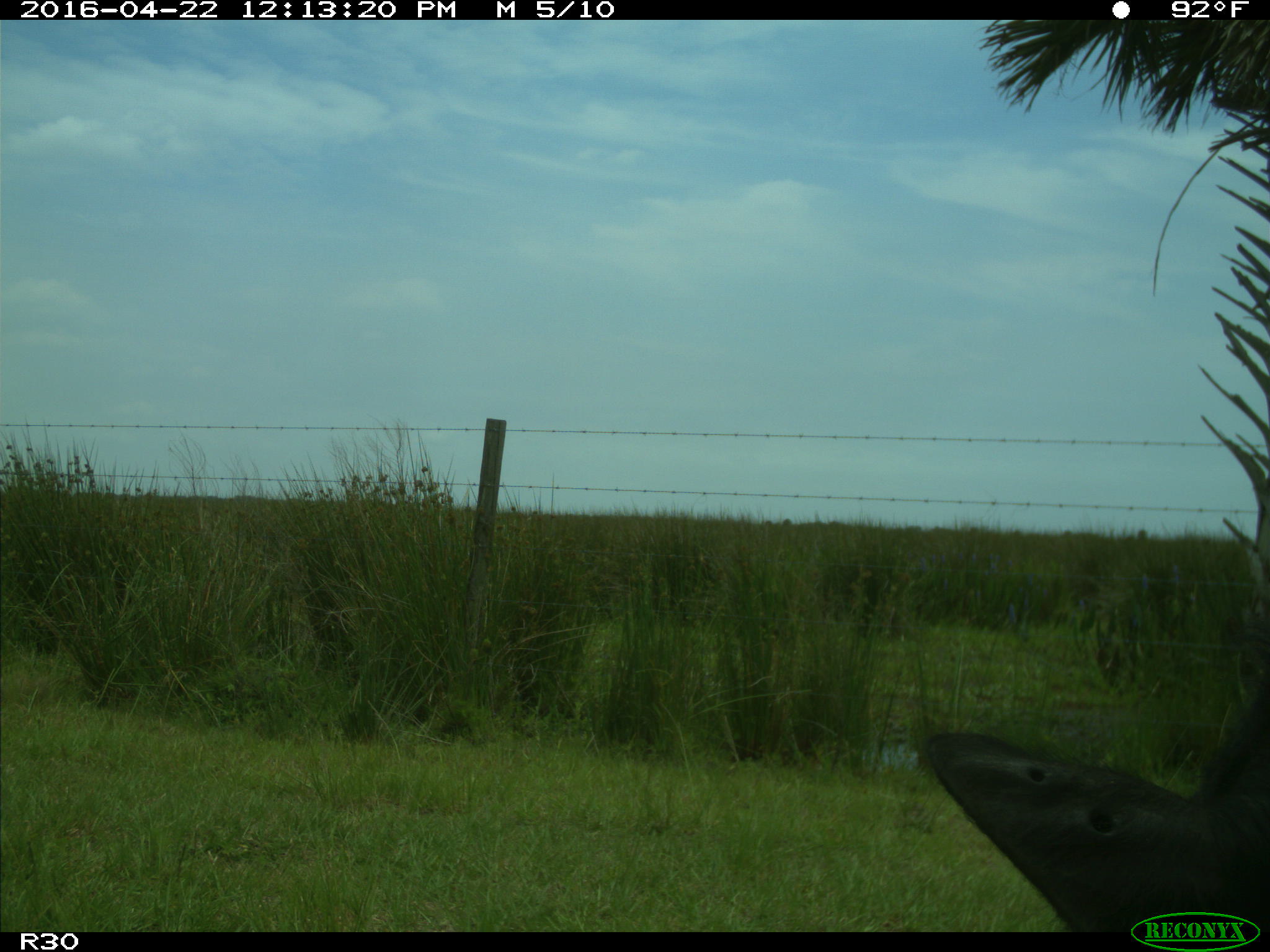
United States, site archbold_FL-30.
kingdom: Animalia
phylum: Chordata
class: Mammalia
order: Artiodactyla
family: Bovidae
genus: Bos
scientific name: Bos taurus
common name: domestic cow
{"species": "Bos taurus (domestic cow)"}